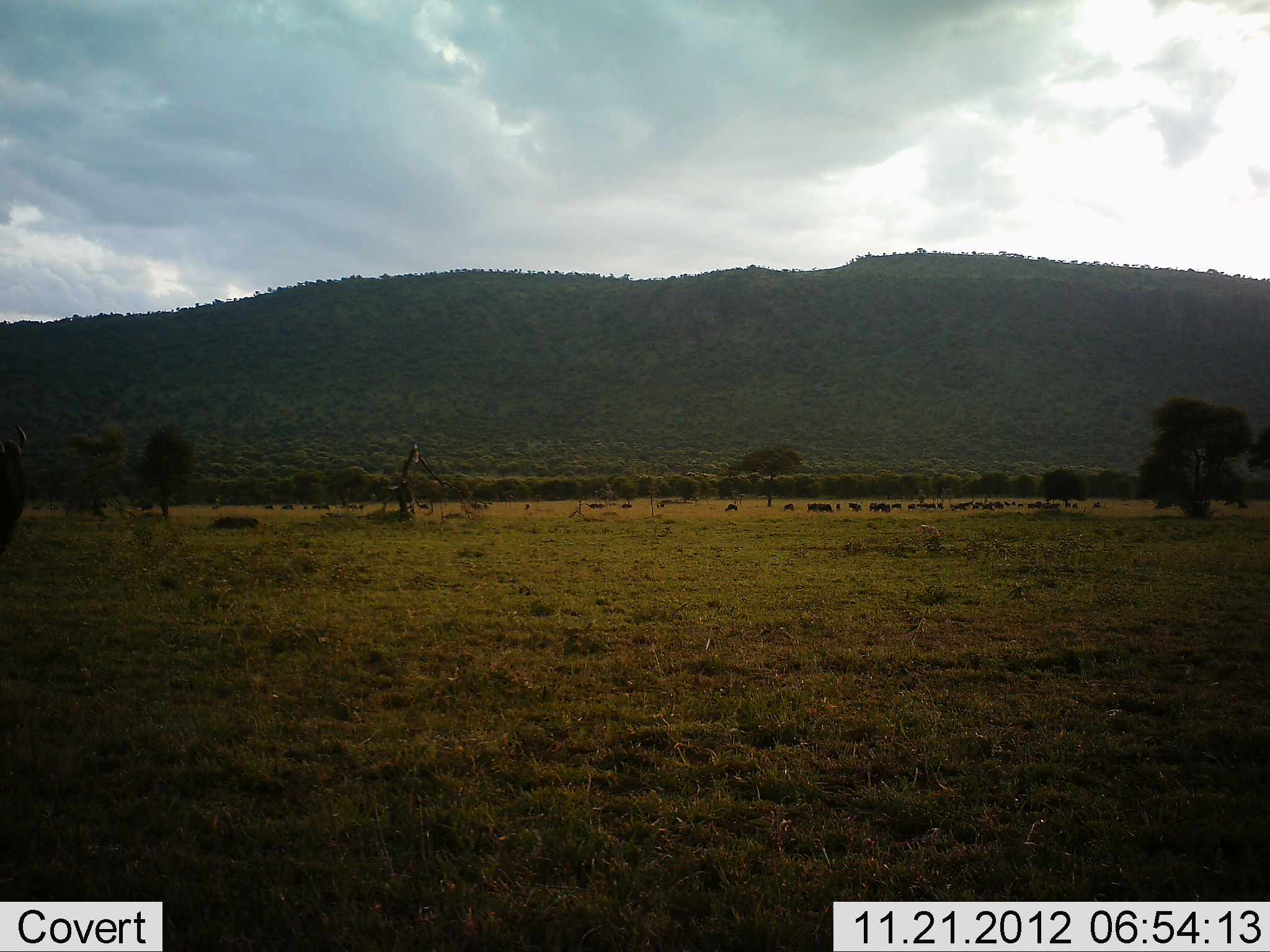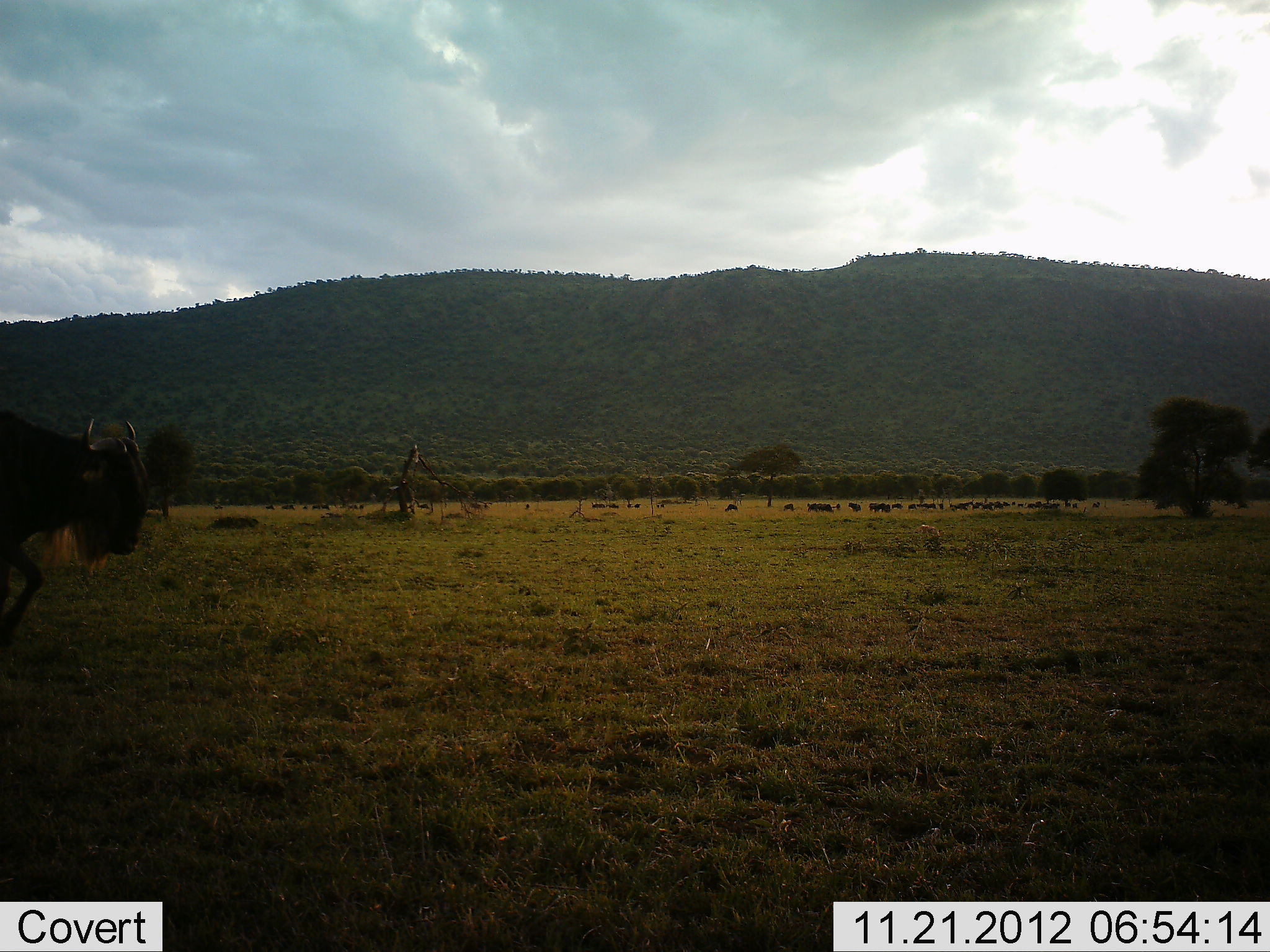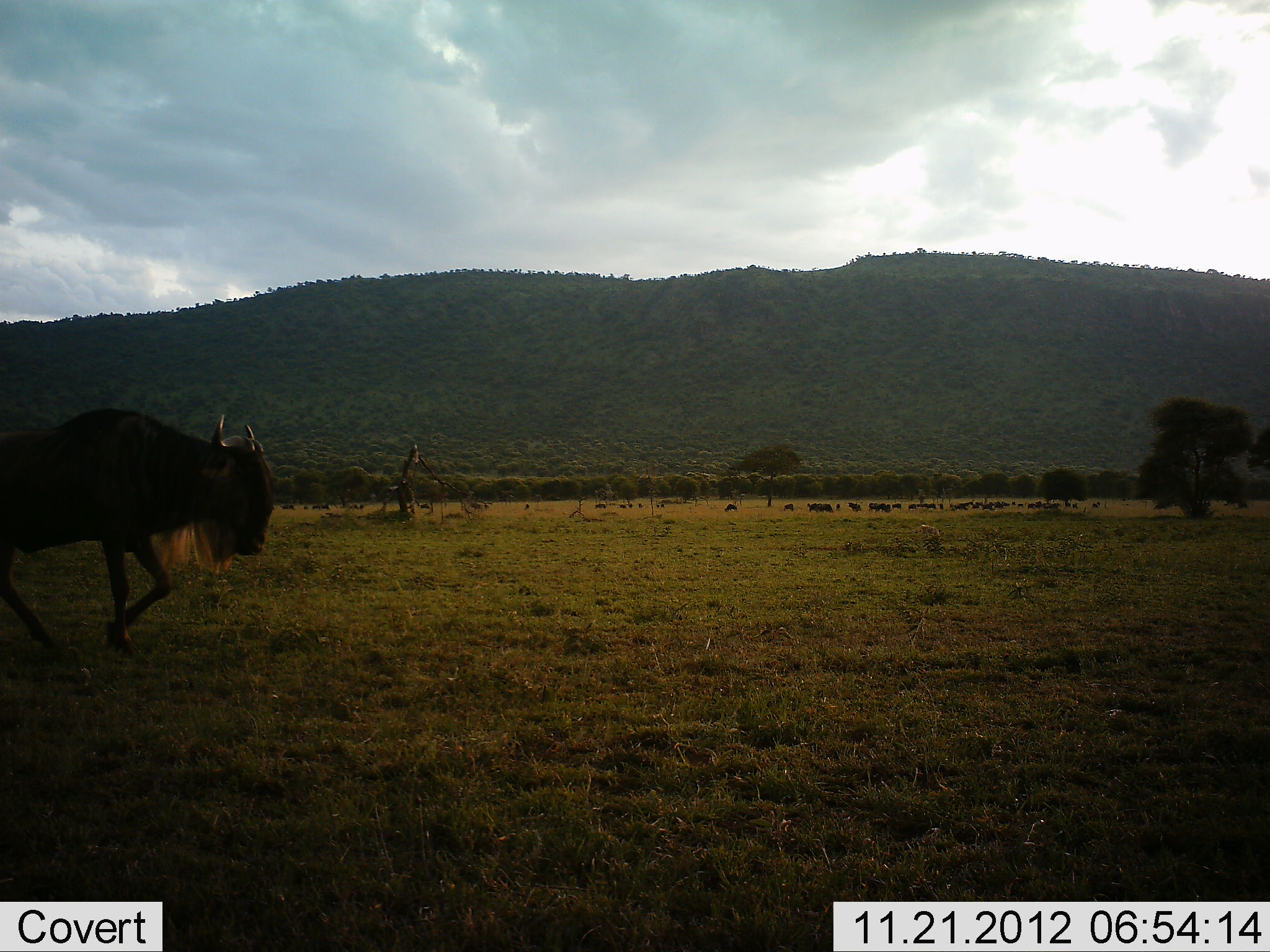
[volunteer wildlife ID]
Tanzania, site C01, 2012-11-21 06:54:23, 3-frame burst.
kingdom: Animalia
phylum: Chordata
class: Mammalia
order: Artiodactyla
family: Bovidae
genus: Connochaetes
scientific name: Connochaetes taurinus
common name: blue wildebeest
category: wildebeest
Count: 1.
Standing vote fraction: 25%.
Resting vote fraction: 5%.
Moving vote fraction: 95%.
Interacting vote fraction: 5%.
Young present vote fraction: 0%.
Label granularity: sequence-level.